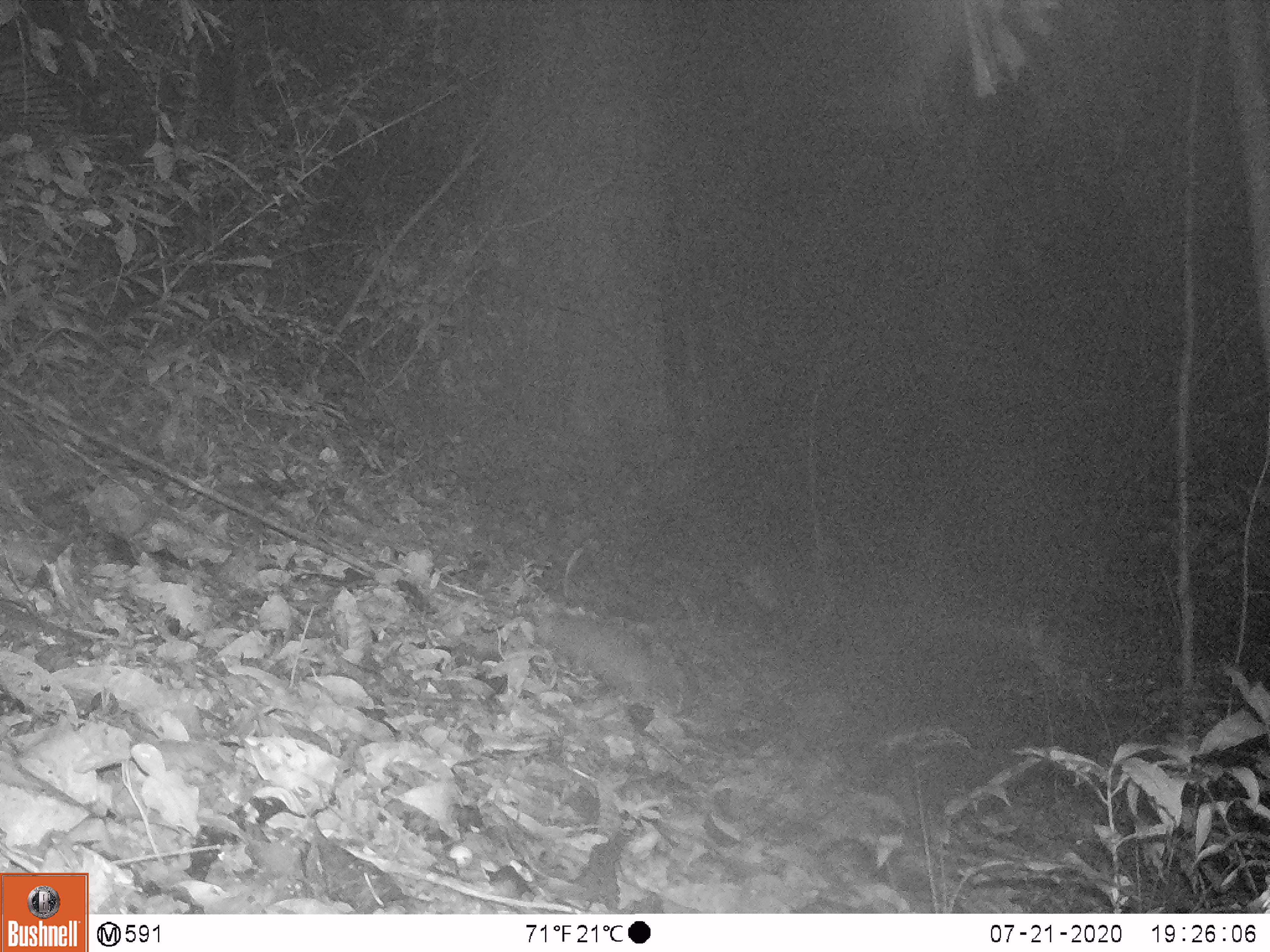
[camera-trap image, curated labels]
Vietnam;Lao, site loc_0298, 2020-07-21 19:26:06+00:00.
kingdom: Animalia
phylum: Chordata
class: Mammalia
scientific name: Mammalia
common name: mammal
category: unidentified small mammal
Unidentified small mammal (mammal) (Mammalia). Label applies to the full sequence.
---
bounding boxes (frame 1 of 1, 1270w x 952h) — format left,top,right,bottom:
unidentified small mammal: 514,595,684,723